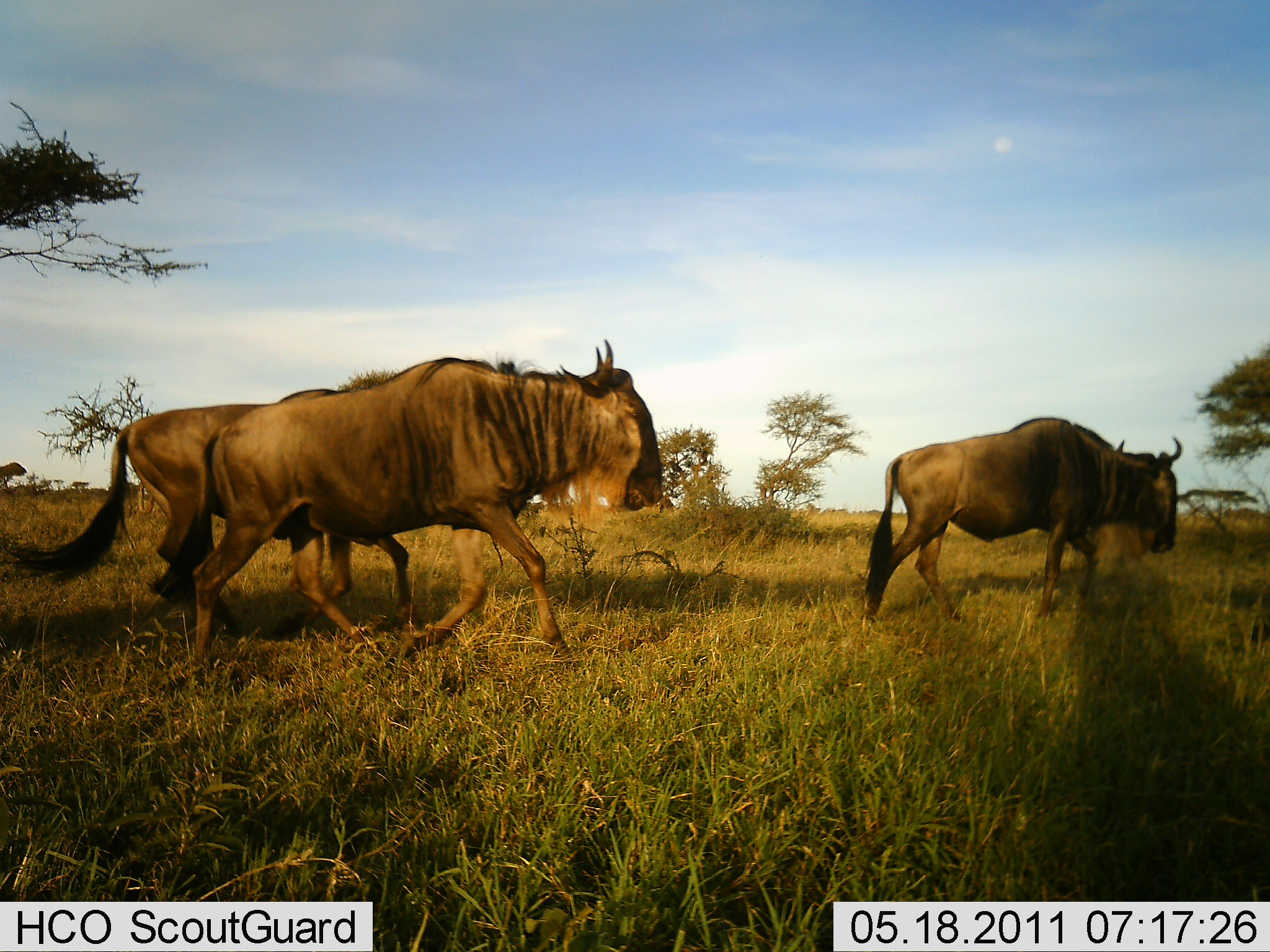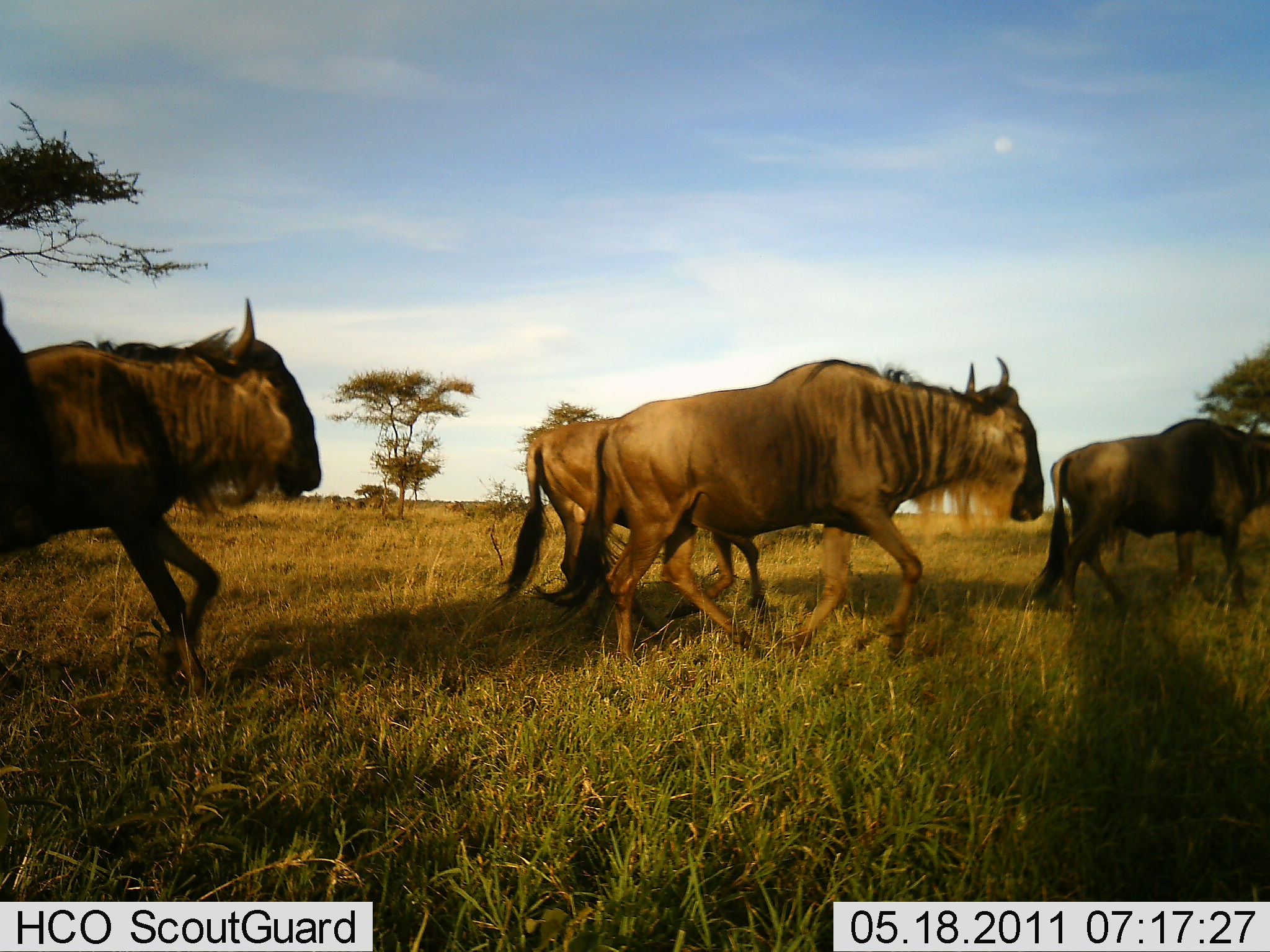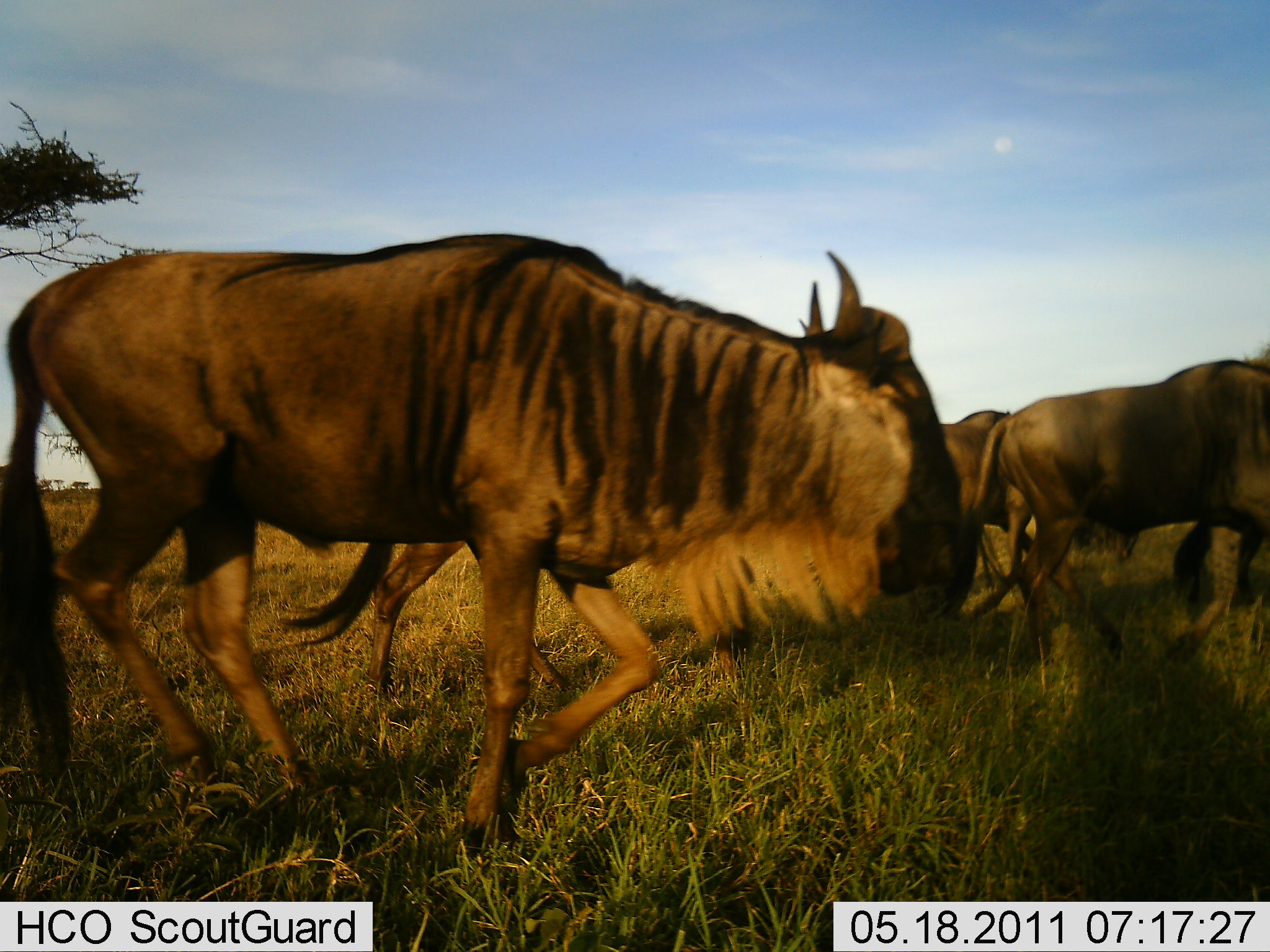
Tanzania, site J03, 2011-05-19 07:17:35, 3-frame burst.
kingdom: Animalia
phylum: Chordata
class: Mammalia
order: Artiodactyla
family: Bovidae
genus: Connochaetes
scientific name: Connochaetes taurinus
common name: blue wildebeest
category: wildebeest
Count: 5.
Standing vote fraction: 7%.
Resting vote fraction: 0%.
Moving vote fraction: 100%.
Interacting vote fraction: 0%.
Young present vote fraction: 0%.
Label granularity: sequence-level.